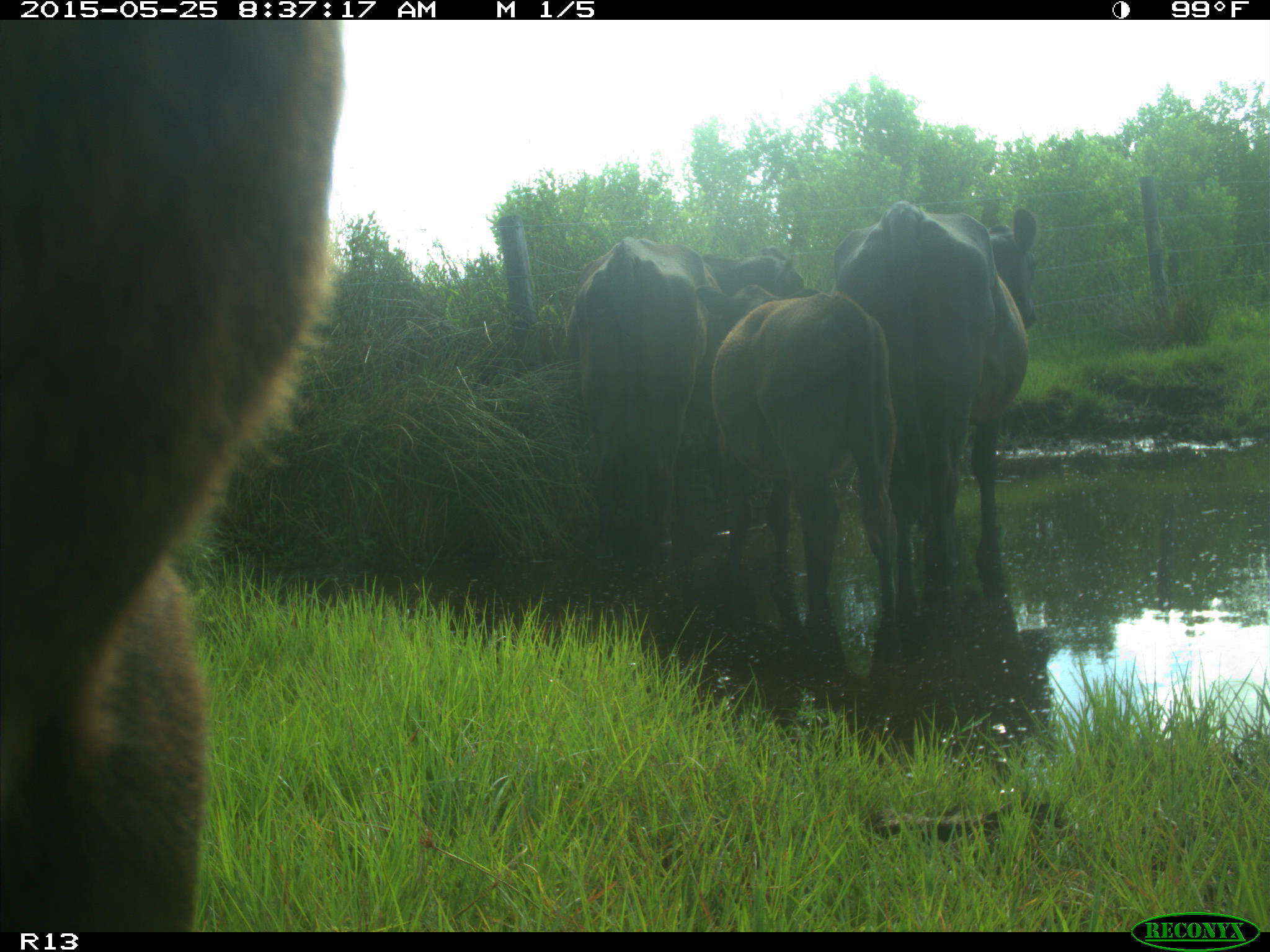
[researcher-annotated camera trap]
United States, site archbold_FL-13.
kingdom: Animalia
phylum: Chordata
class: Mammalia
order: Artiodactyla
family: Bovidae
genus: Bos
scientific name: Bos taurus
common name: domestic cow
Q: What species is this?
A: Bos taurus (domestic cow).